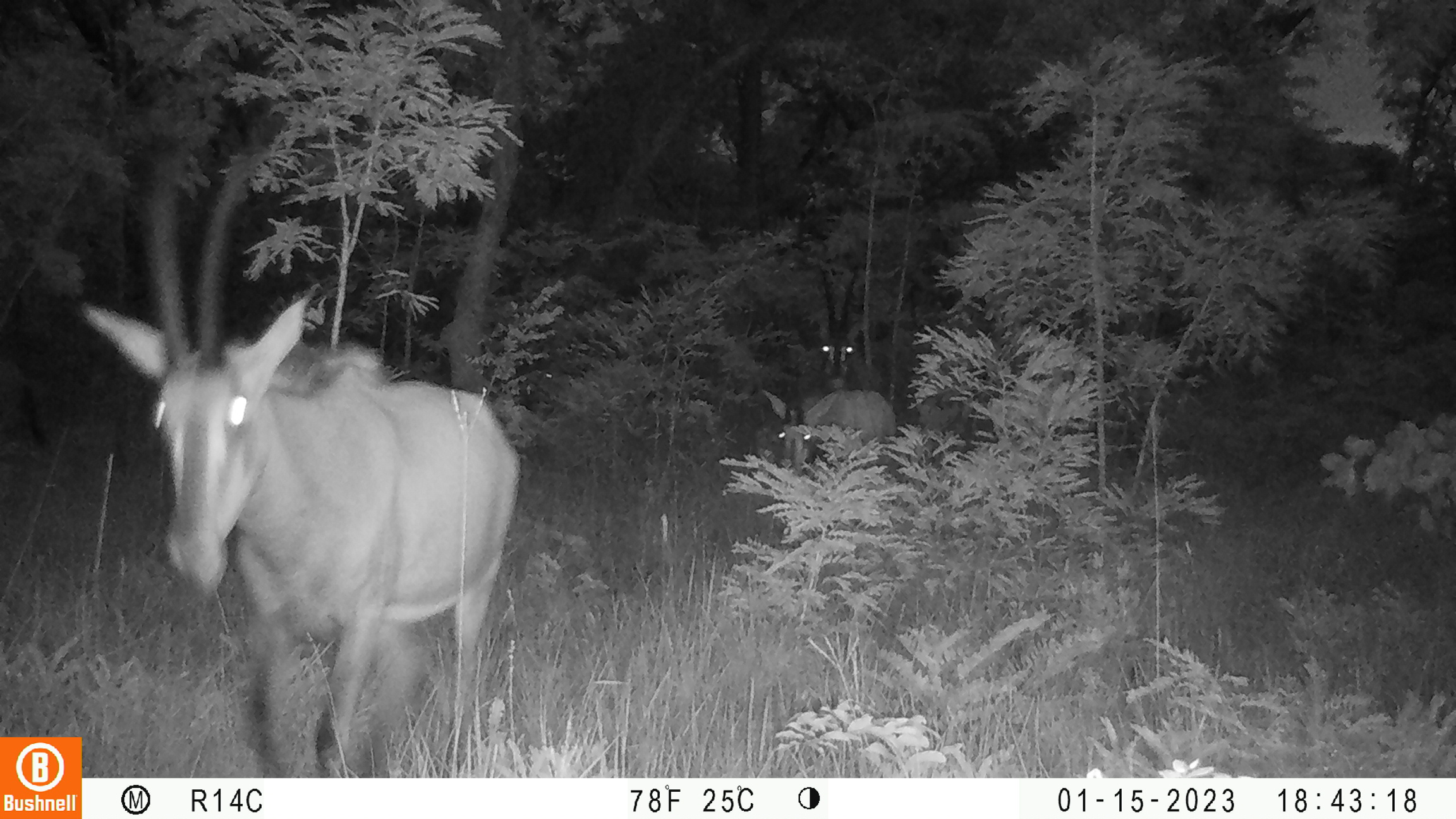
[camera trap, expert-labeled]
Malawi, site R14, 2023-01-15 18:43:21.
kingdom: Animalia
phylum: Chordata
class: Mammalia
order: Artiodactyla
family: Bovidae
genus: Hippotragus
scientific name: Hippotragus niger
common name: sable antelope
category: sable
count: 3